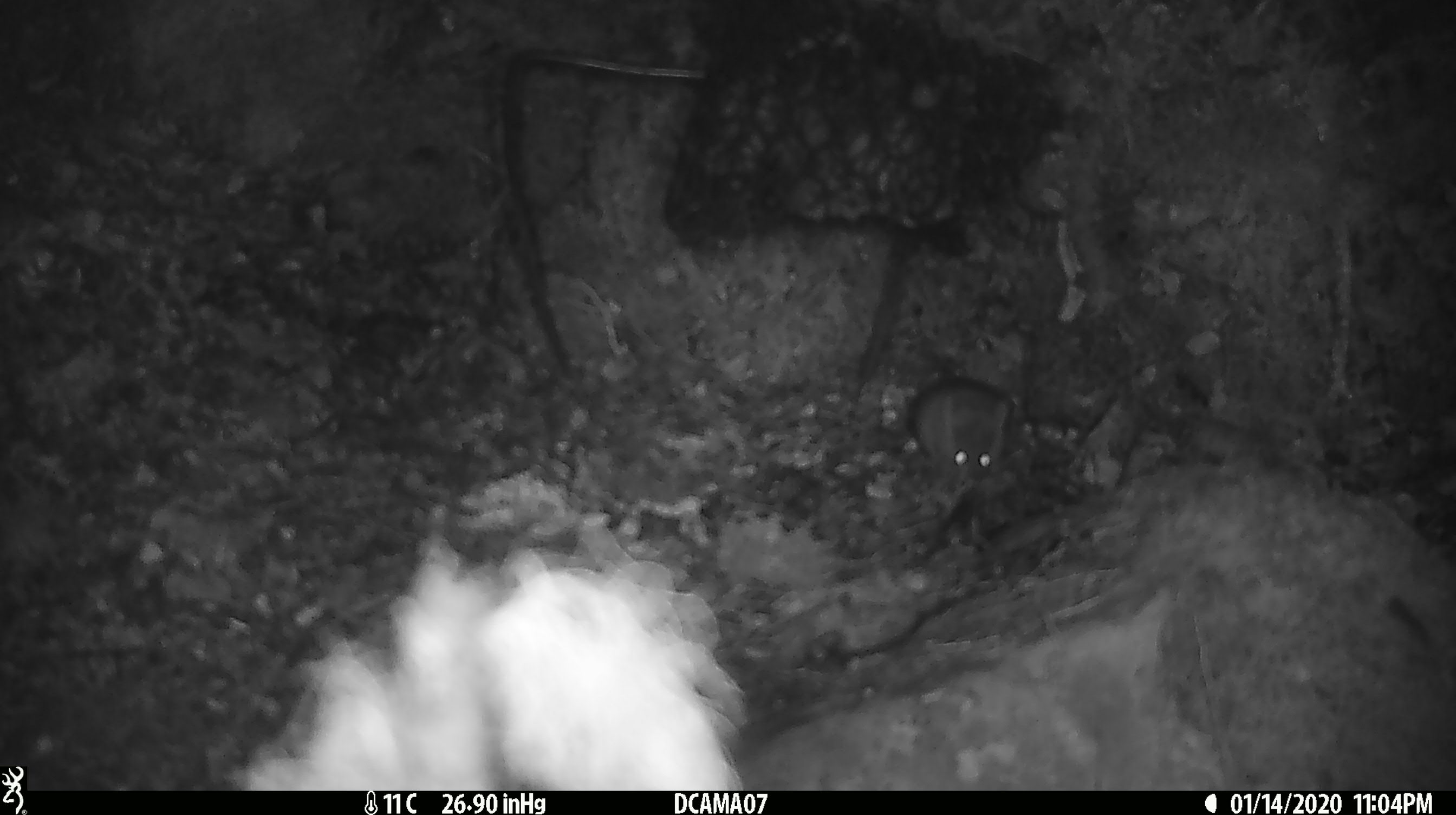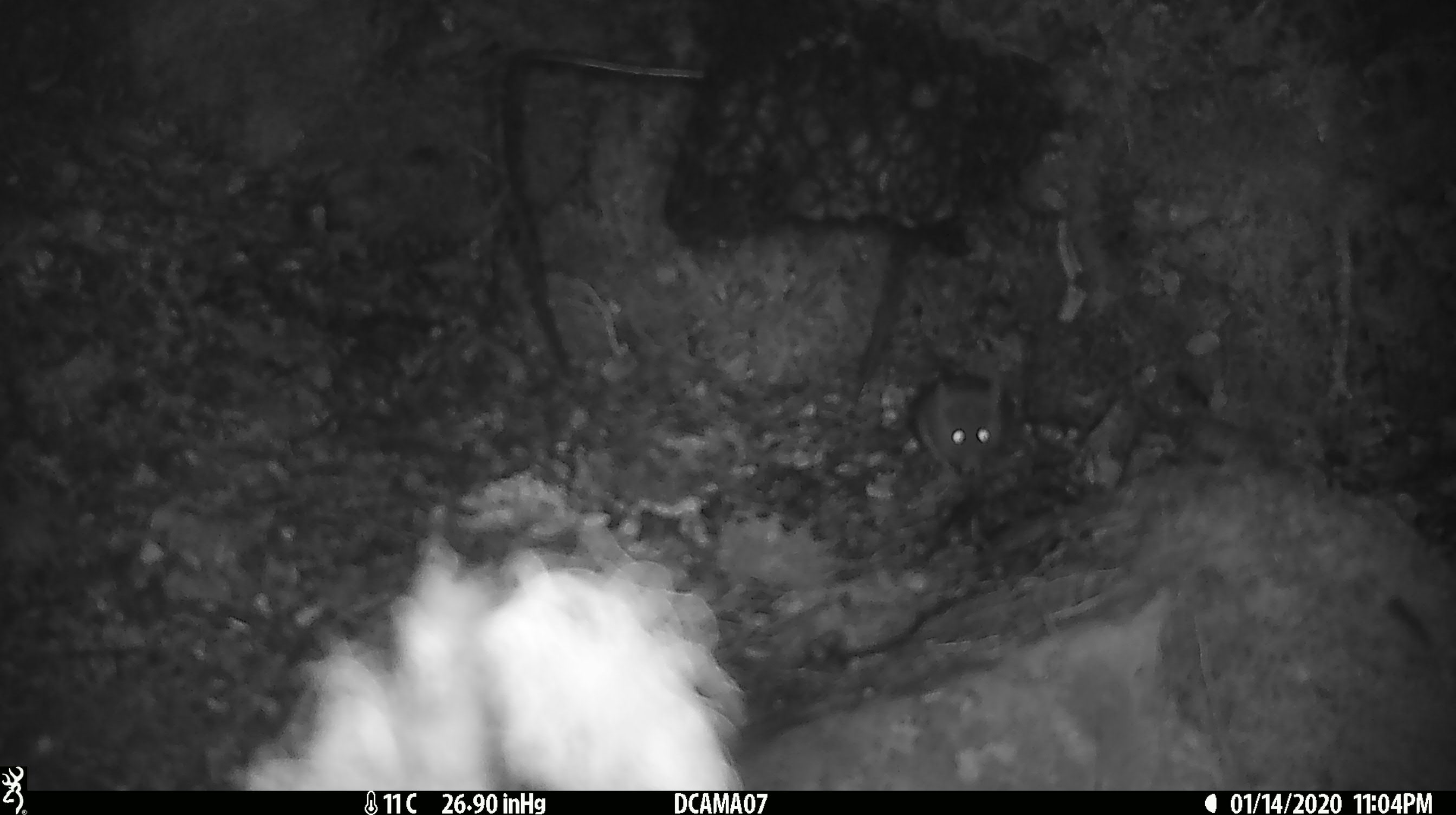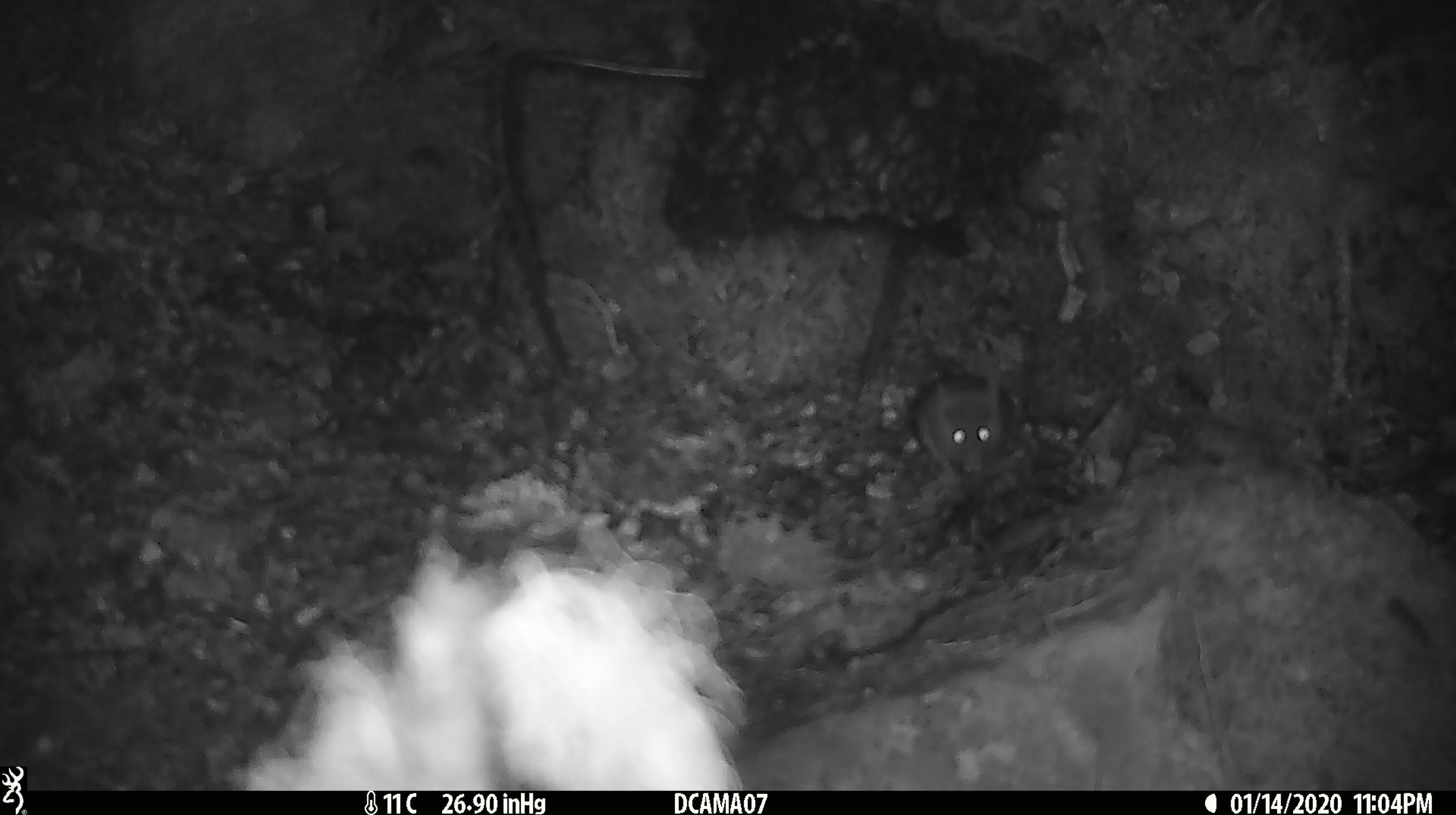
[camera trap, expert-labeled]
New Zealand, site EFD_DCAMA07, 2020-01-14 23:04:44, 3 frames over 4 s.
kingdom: Animalia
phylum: Chordata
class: Mammalia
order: Rodentia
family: Muridae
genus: Mus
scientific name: Mus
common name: mouse